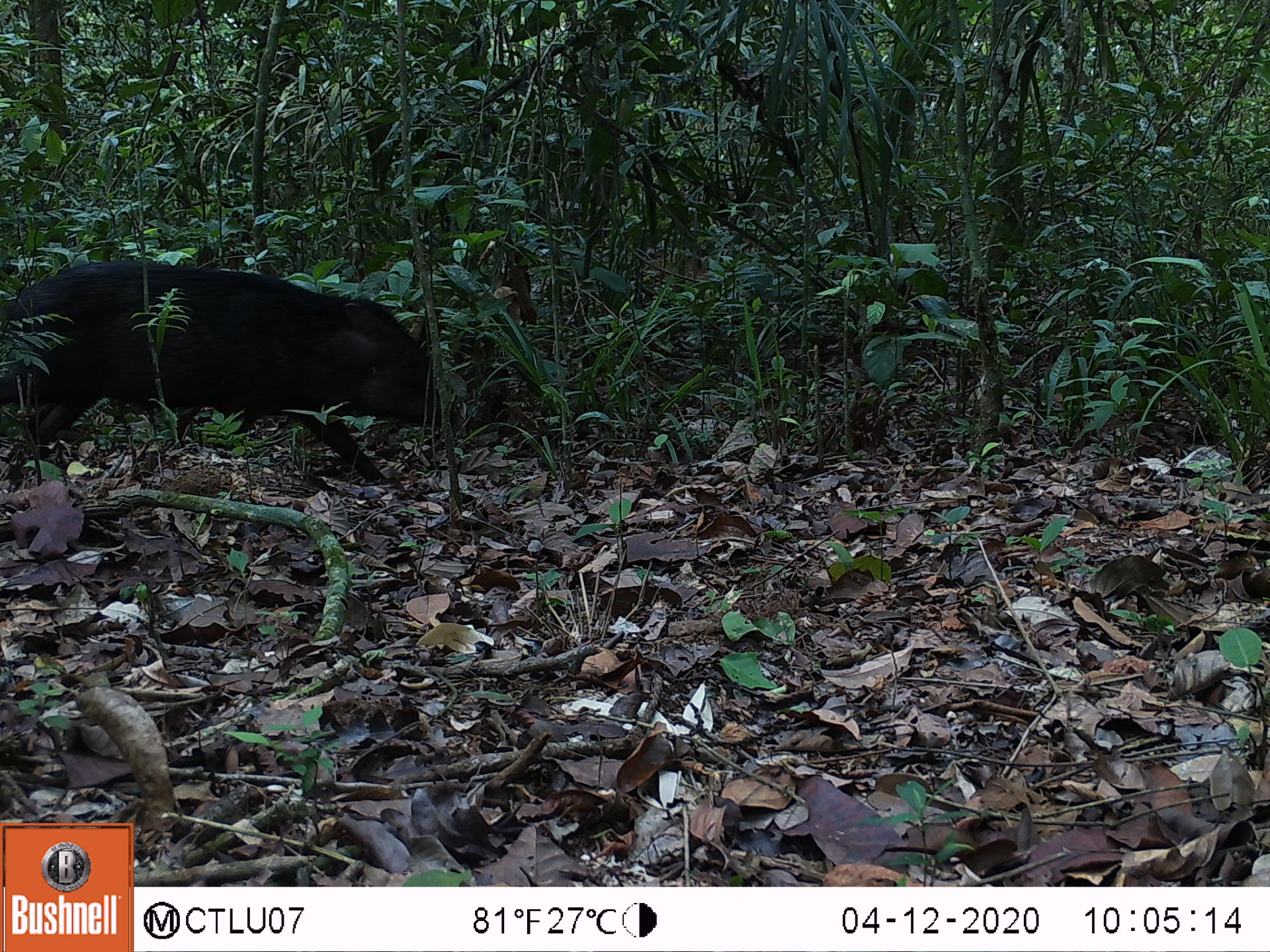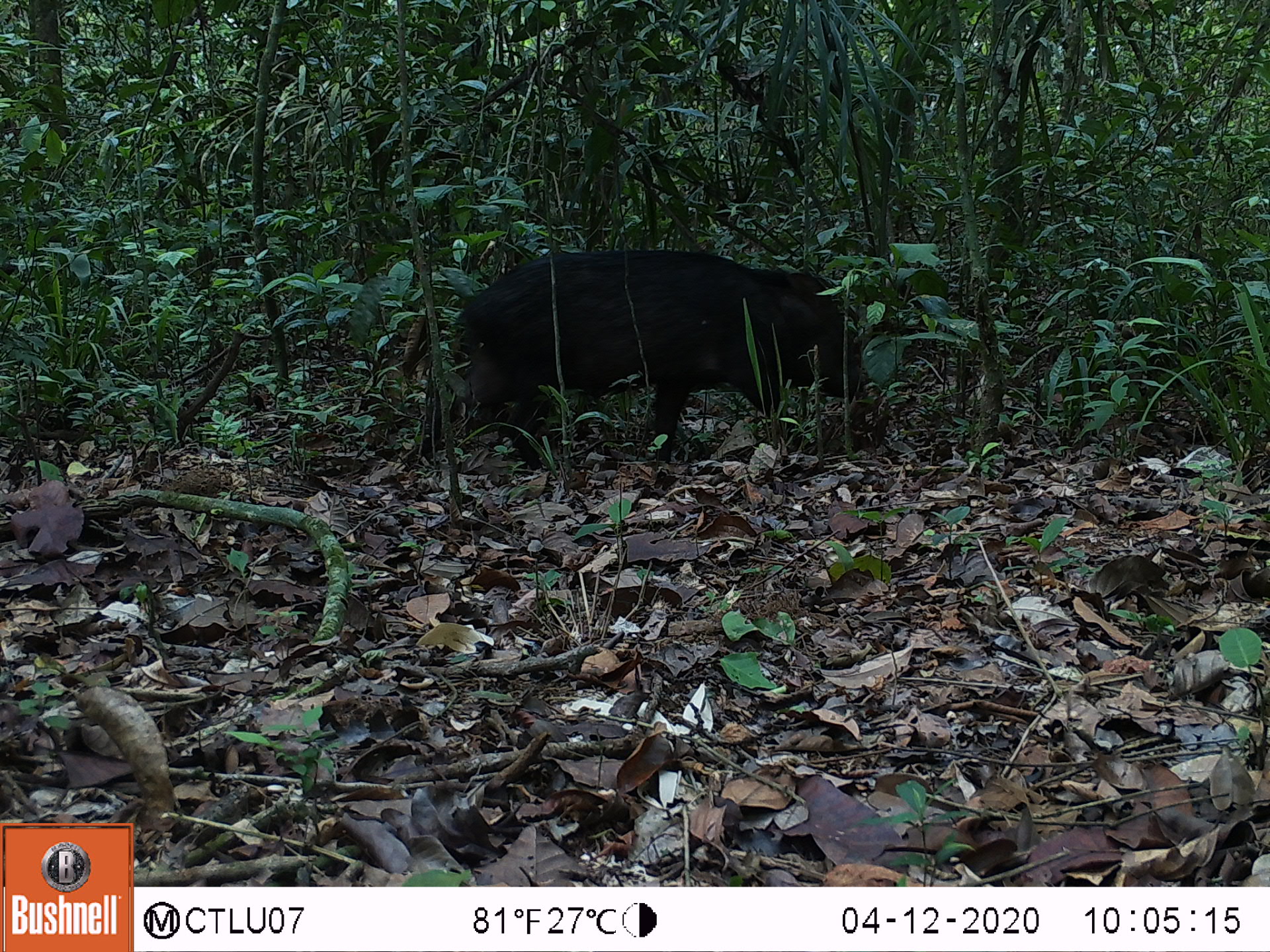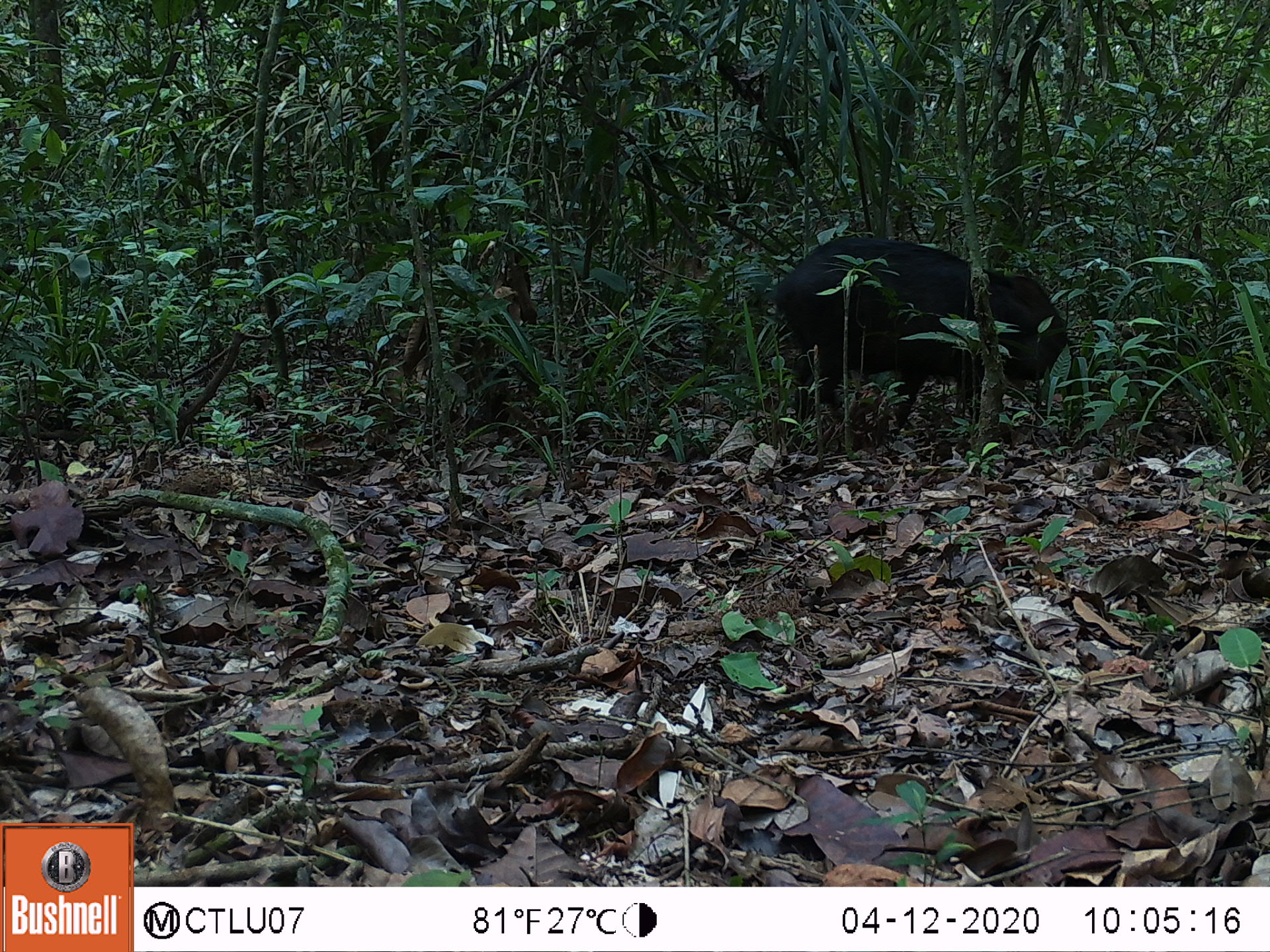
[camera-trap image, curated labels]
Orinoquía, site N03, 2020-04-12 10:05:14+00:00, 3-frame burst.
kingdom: Animalia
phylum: Chordata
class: Mammalia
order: Artiodactyla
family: Tayassuidae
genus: Pecari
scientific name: Pecari tajacu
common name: collared peccary